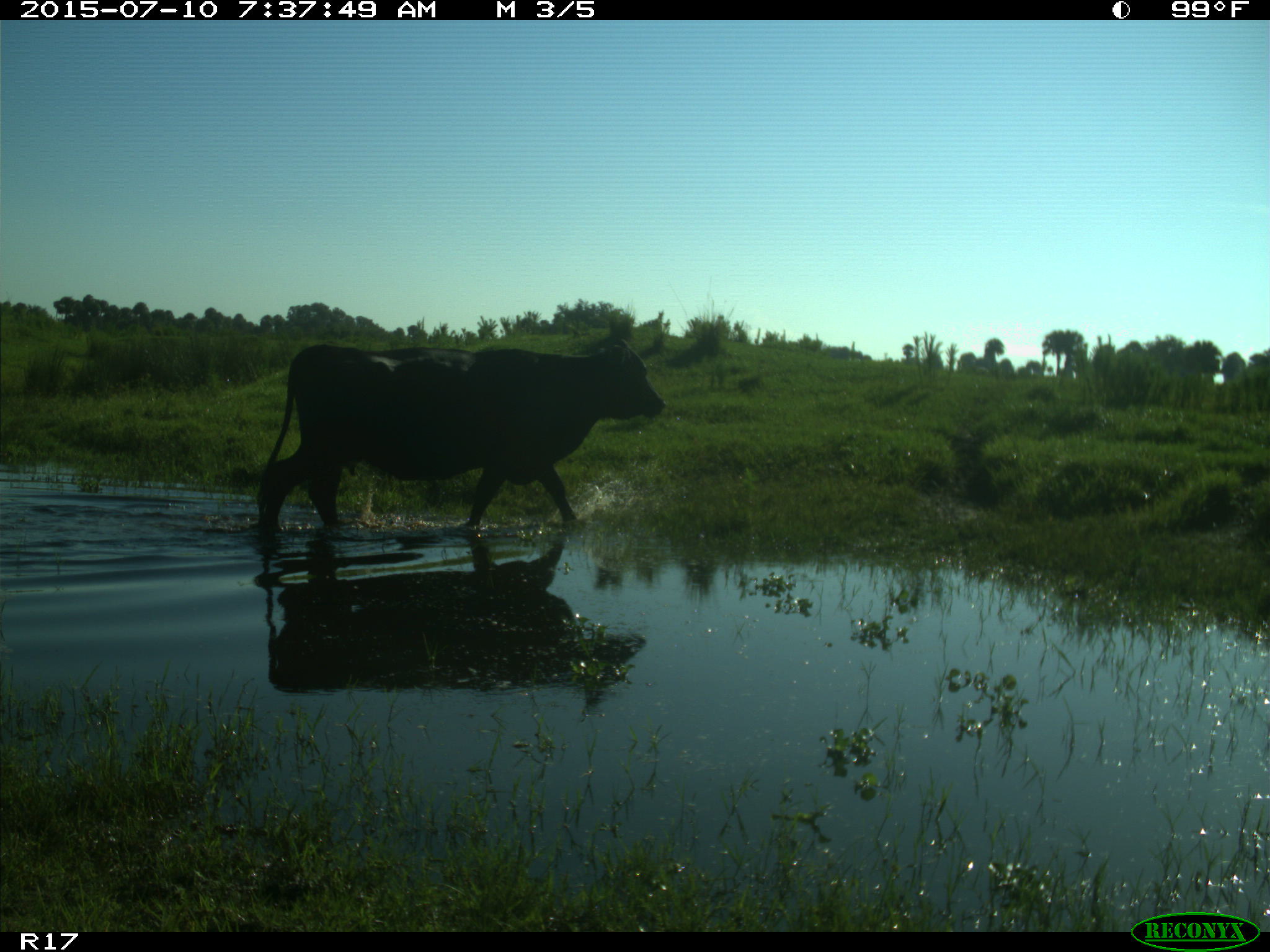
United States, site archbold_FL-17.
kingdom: Animalia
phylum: Chordata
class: Mammalia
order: Artiodactyla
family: Bovidae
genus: Bos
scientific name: Bos taurus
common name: domestic cow